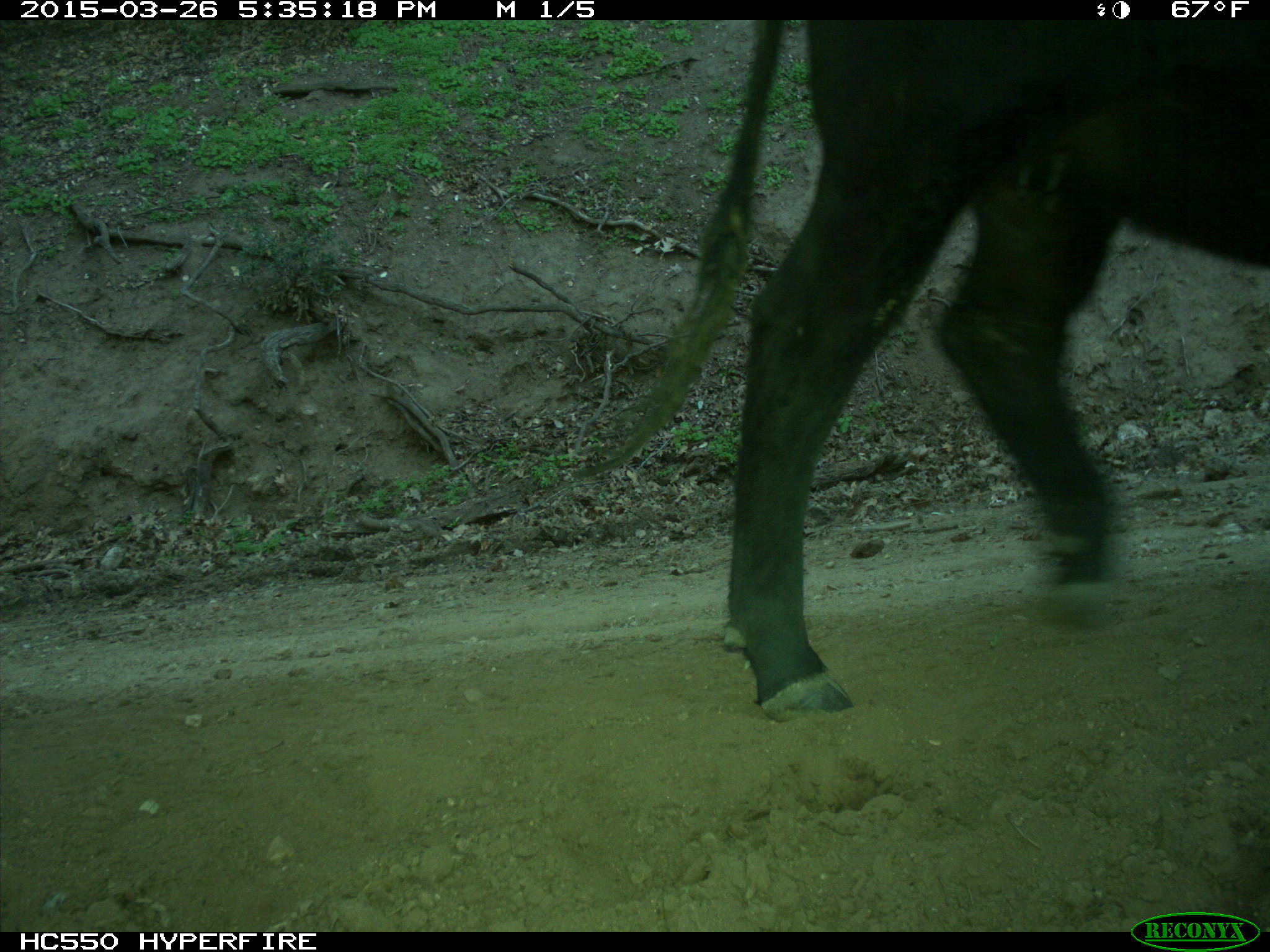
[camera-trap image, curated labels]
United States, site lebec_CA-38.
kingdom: Animalia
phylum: Chordata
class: Mammalia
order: Artiodactyla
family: Bovidae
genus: Bos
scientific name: Bos taurus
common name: domestic cow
Bos taurus (domestic cow).